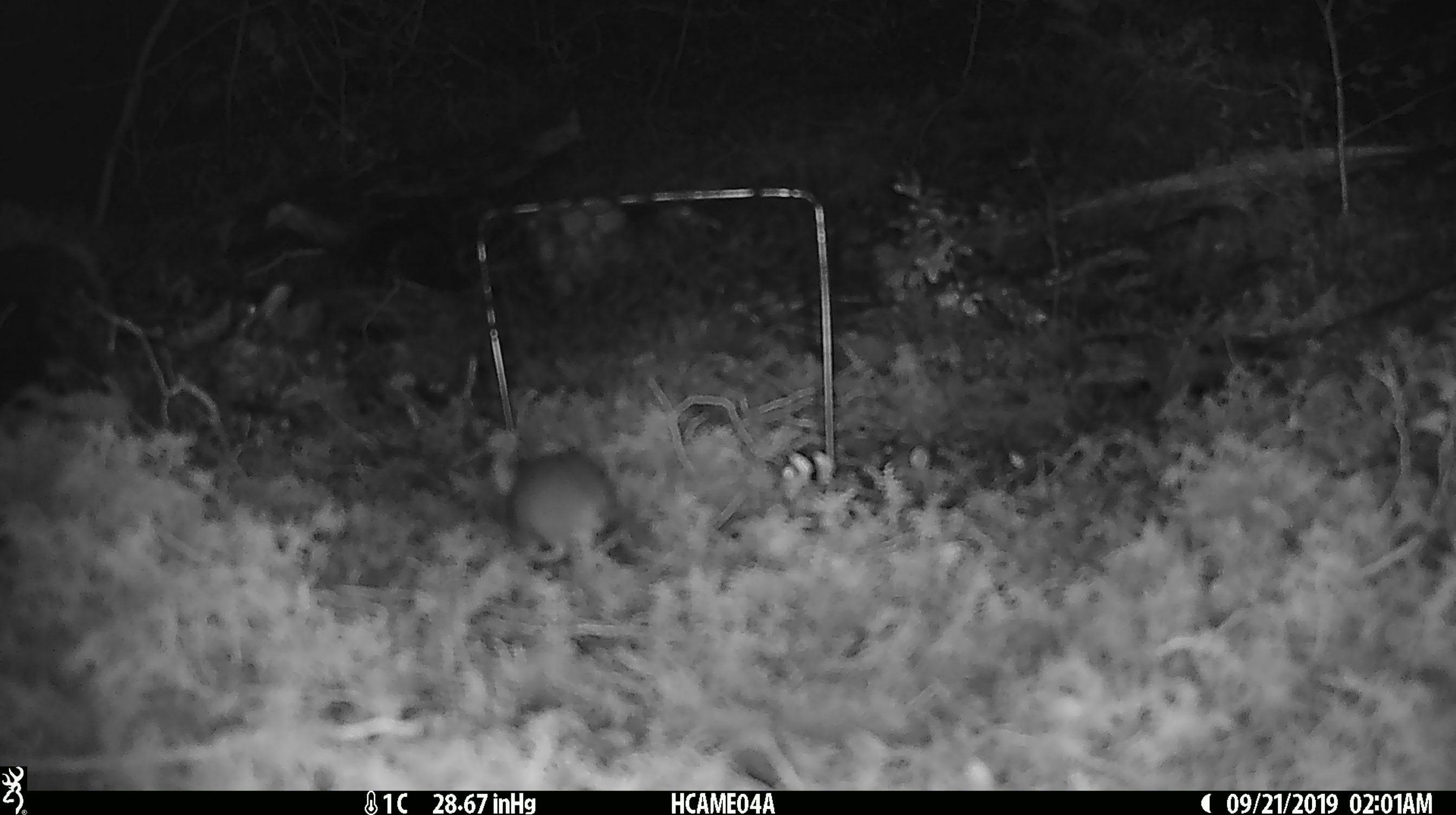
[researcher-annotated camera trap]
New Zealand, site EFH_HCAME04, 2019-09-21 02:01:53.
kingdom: Animalia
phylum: Chordata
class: Mammalia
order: Rodentia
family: Muridae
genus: Mus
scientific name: Mus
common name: mouse